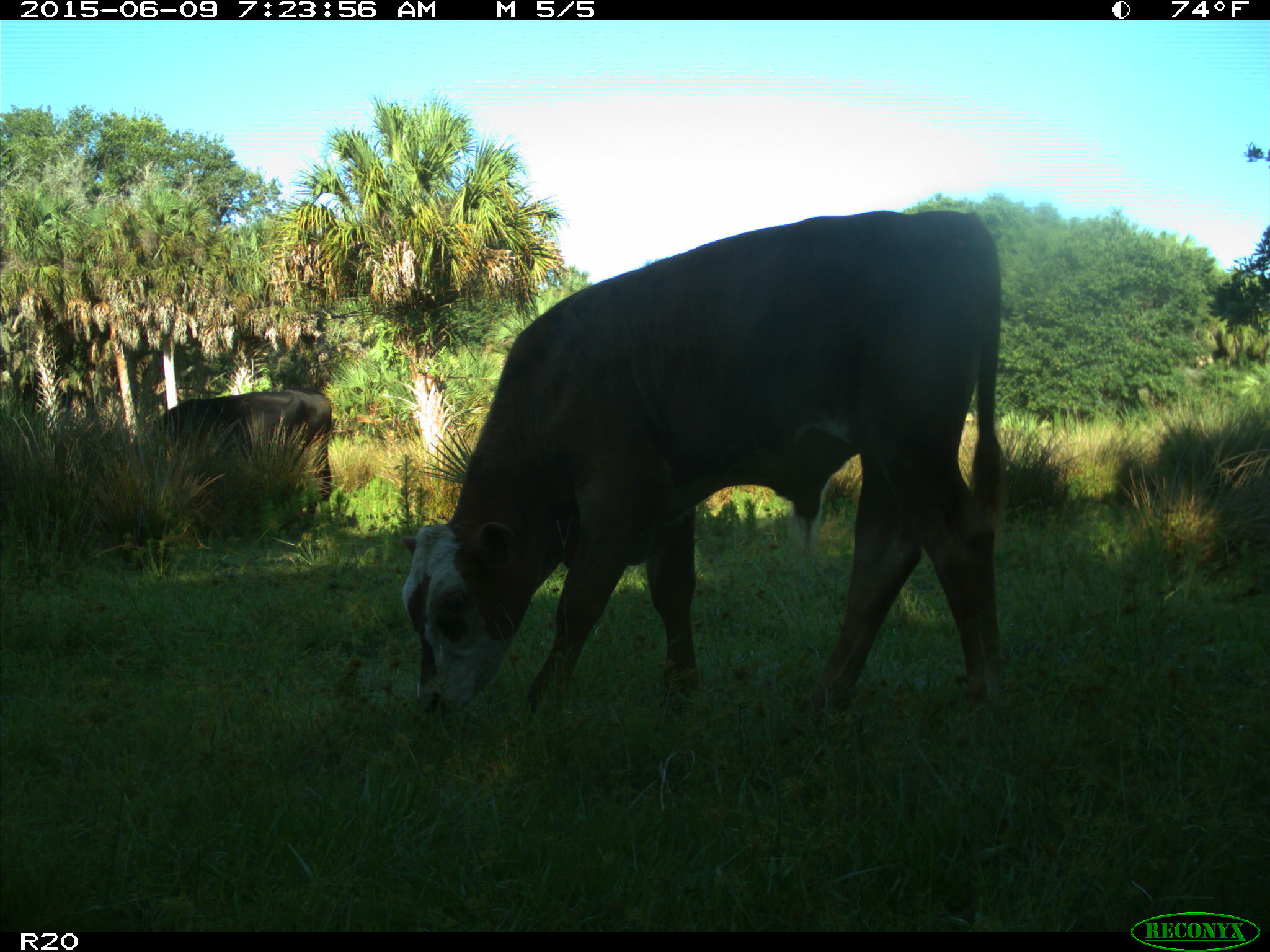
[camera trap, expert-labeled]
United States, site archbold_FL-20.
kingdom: Animalia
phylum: Chordata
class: Mammalia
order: Artiodactyla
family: Bovidae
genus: Bos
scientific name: Bos taurus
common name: domestic cow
Bos taurus (domestic cow).